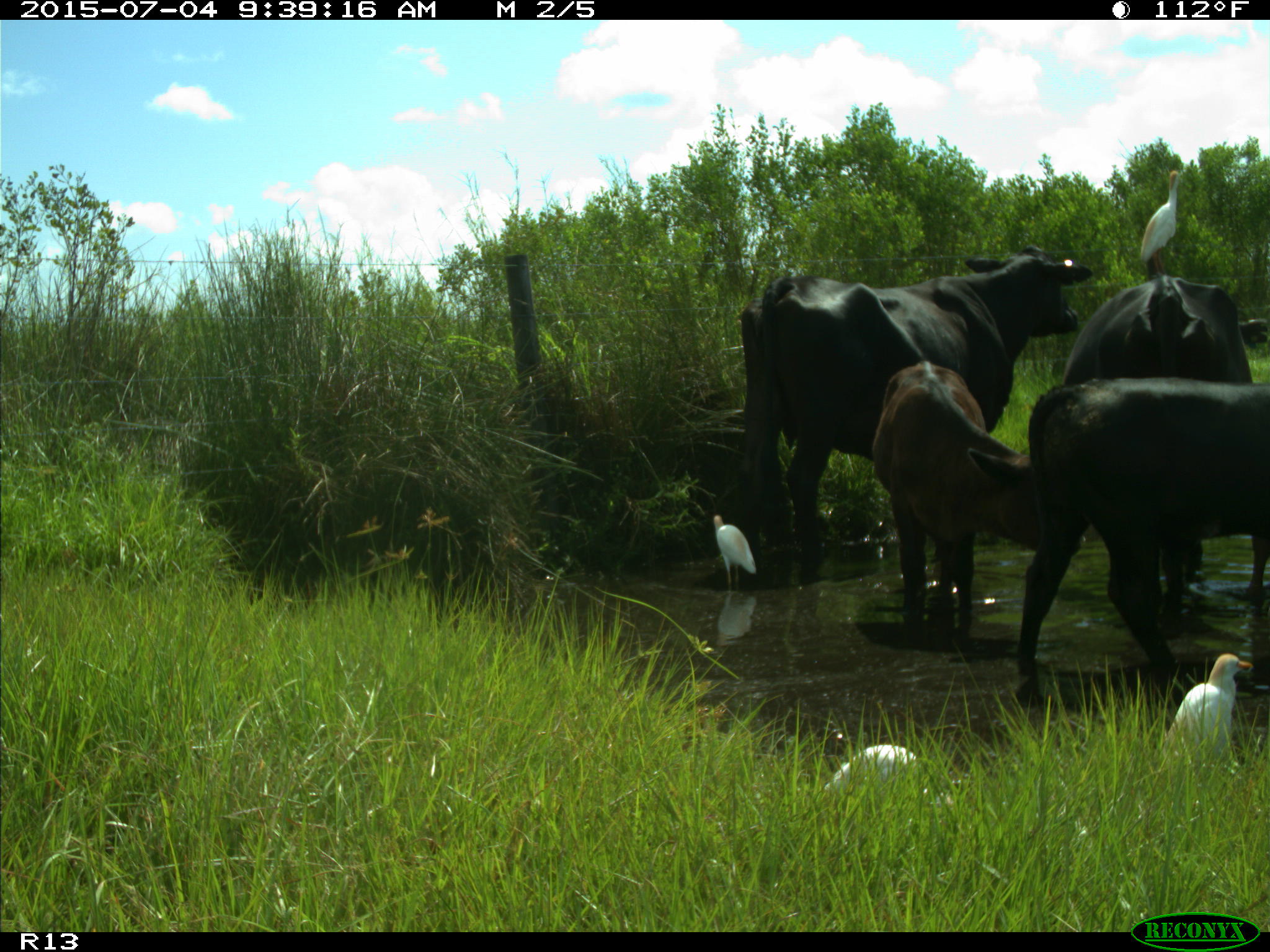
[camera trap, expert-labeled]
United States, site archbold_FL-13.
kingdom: Animalia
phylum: Chordata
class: Mammalia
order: Artiodactyla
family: Bovidae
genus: Bos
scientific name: Bos taurus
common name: domestic cow